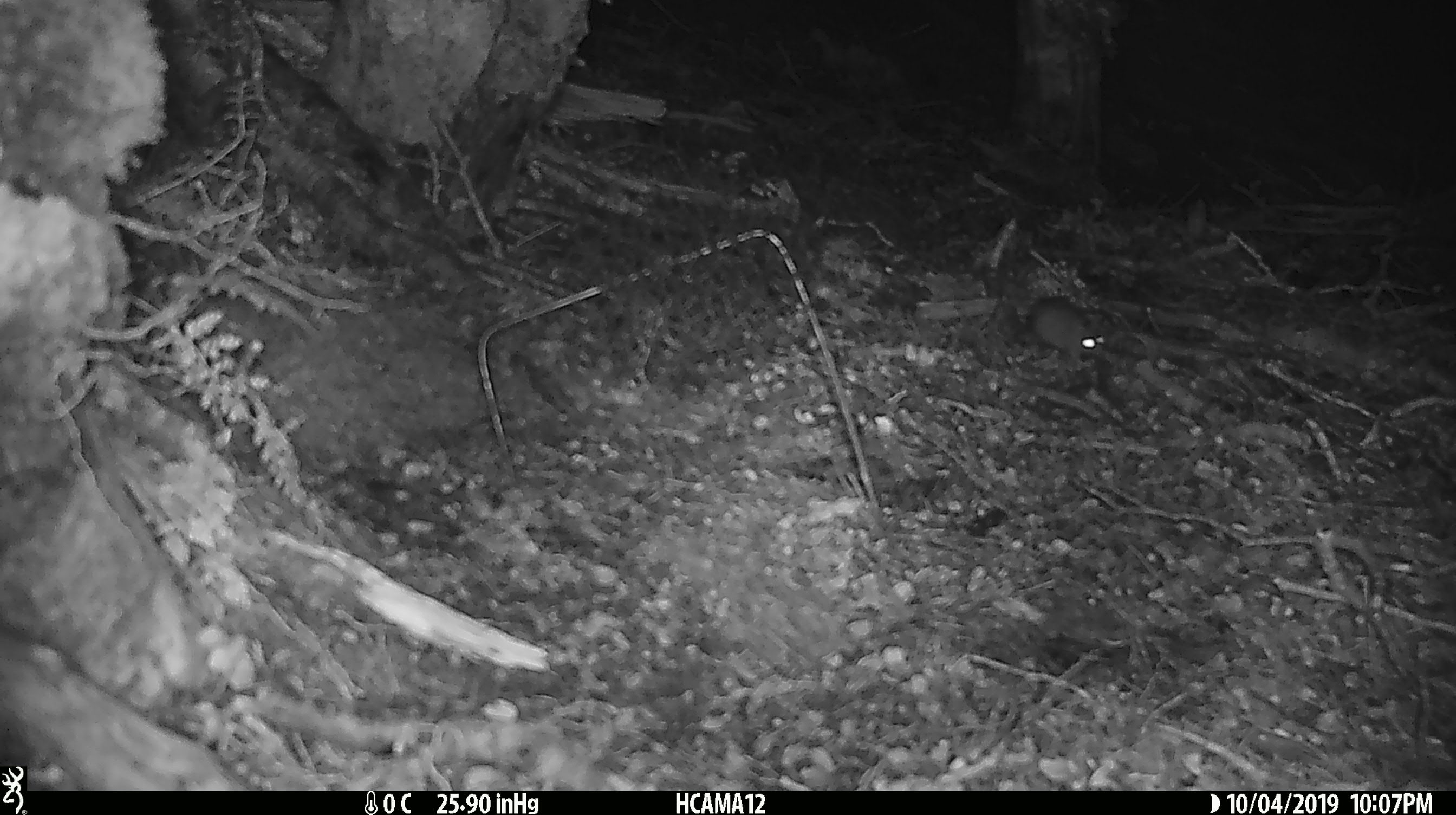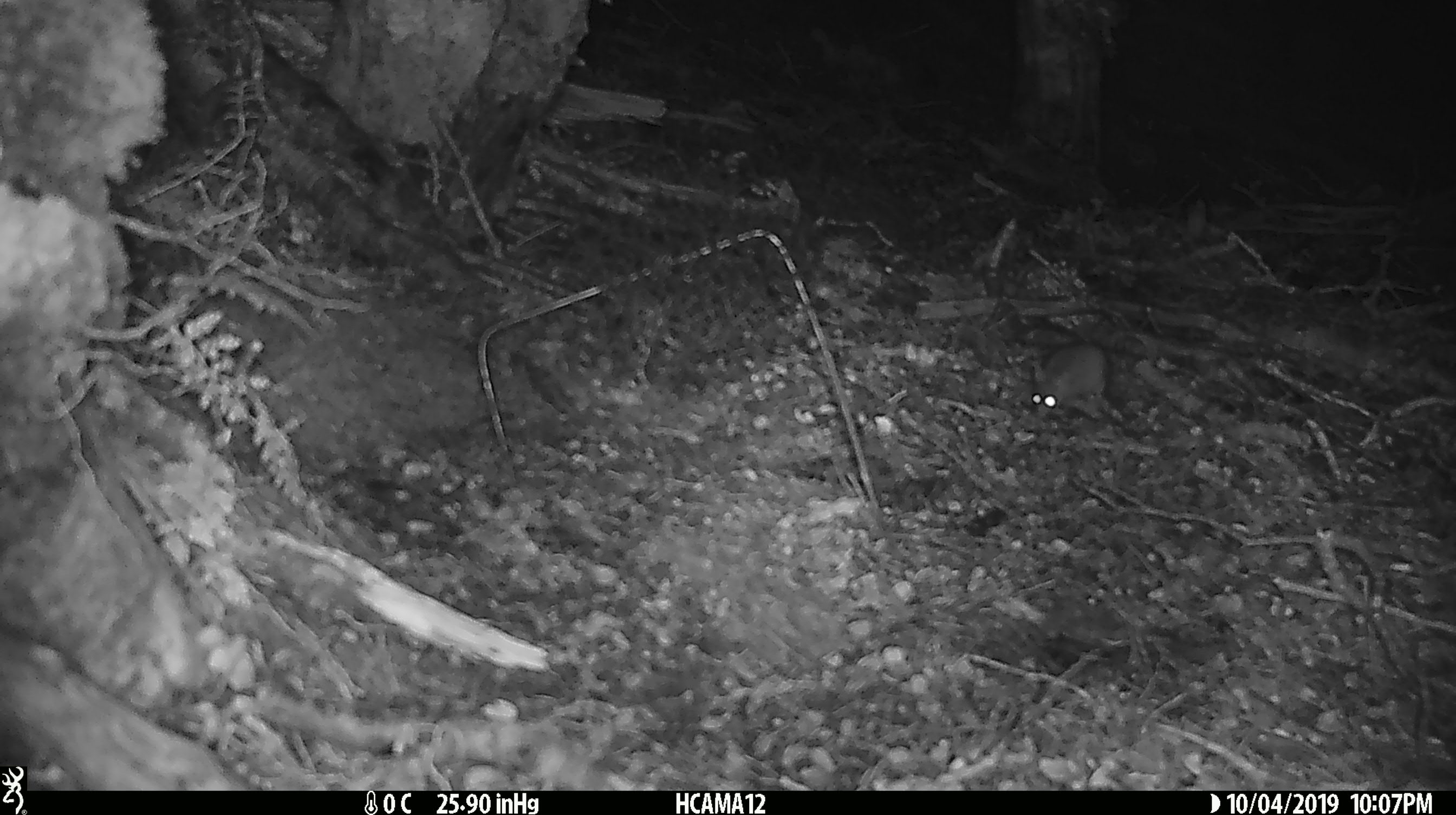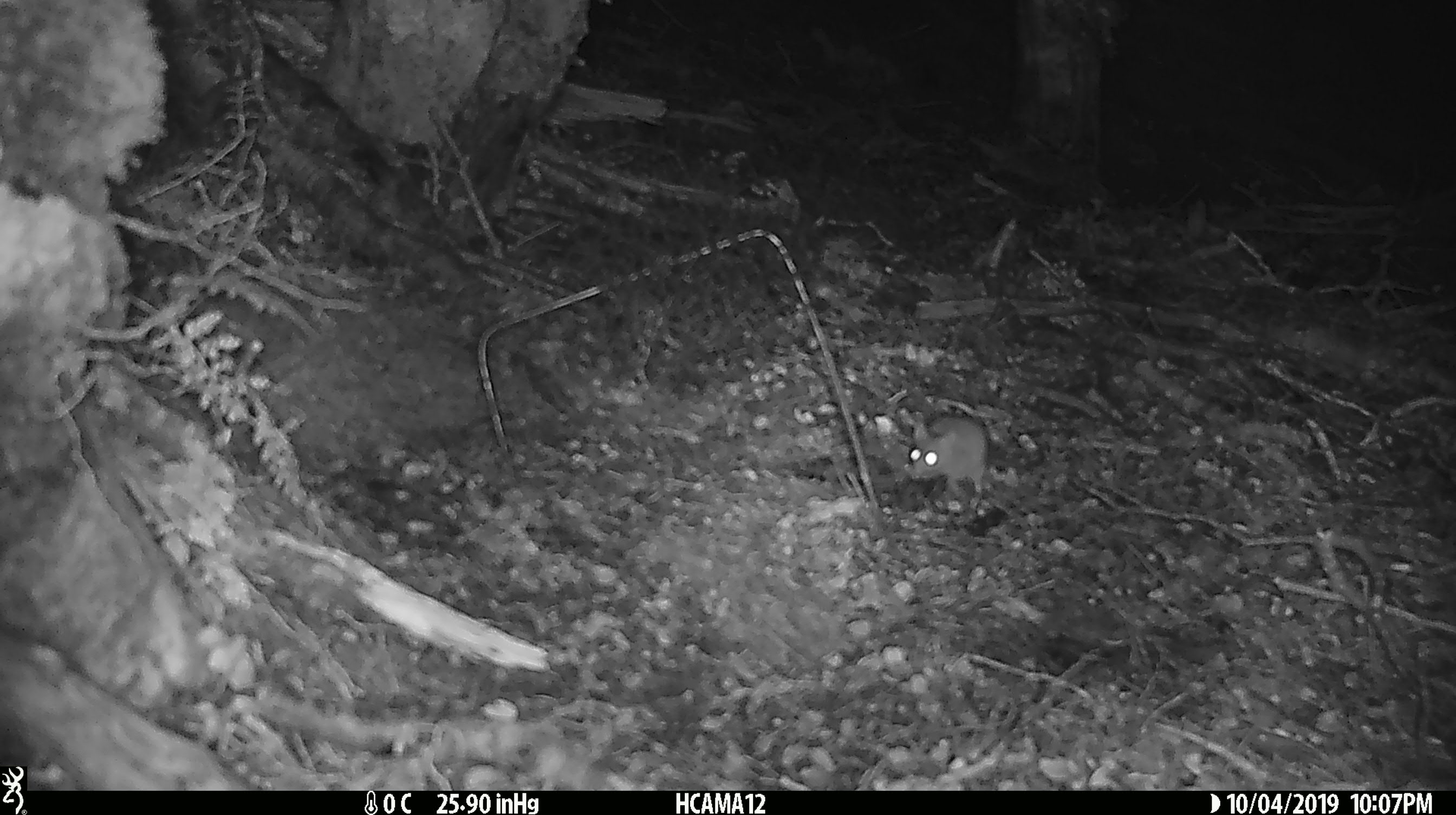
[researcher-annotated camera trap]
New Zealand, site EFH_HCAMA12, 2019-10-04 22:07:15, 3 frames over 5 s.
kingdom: Animalia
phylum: Chordata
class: Mammalia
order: Rodentia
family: Muridae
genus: Mus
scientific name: Mus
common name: mouse